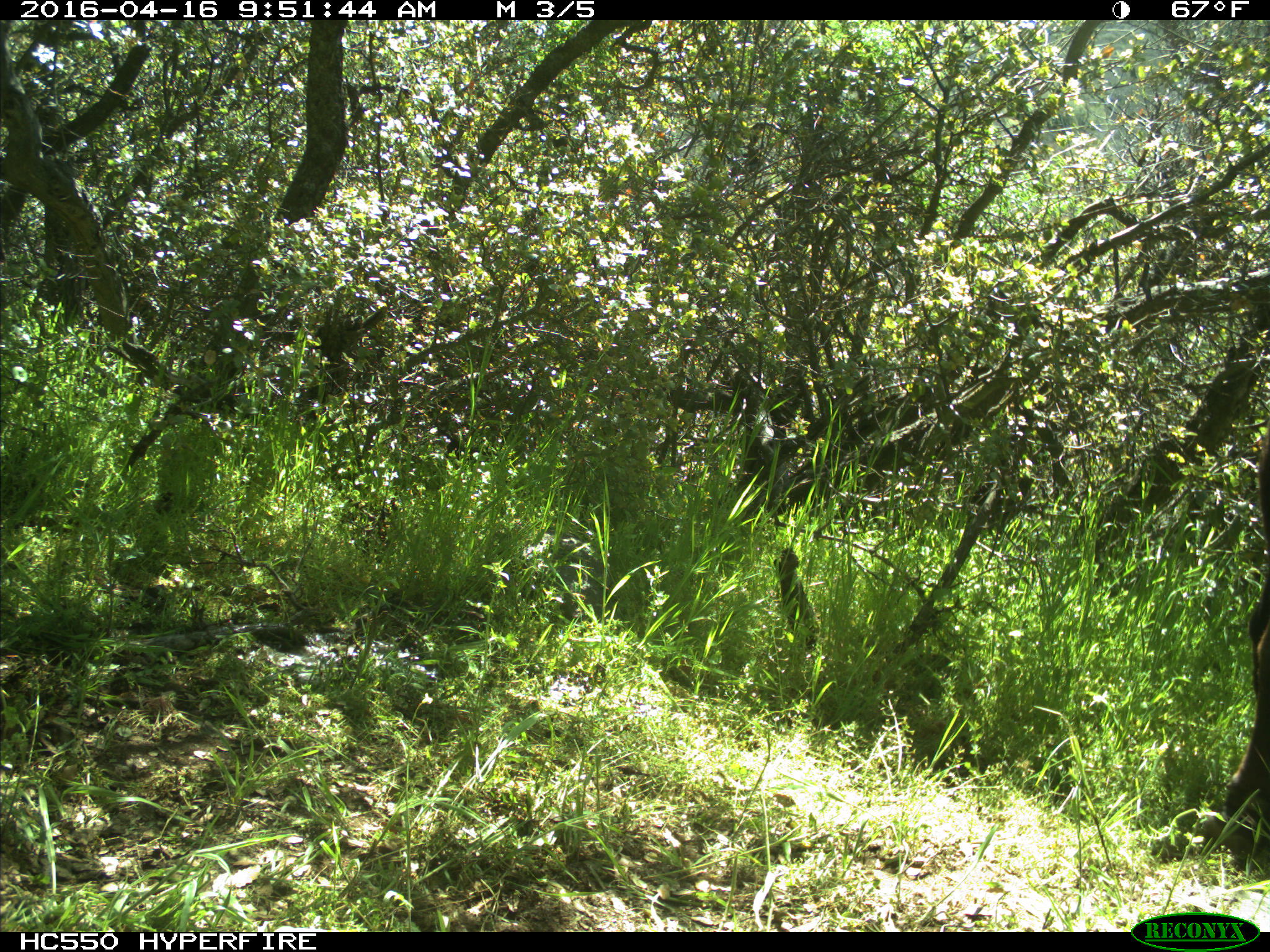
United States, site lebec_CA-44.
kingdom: Animalia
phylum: Chordata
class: Mammalia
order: Artiodactyla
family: Bovidae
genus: Bos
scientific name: Bos taurus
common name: domestic cow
Bos taurus (domestic cow).